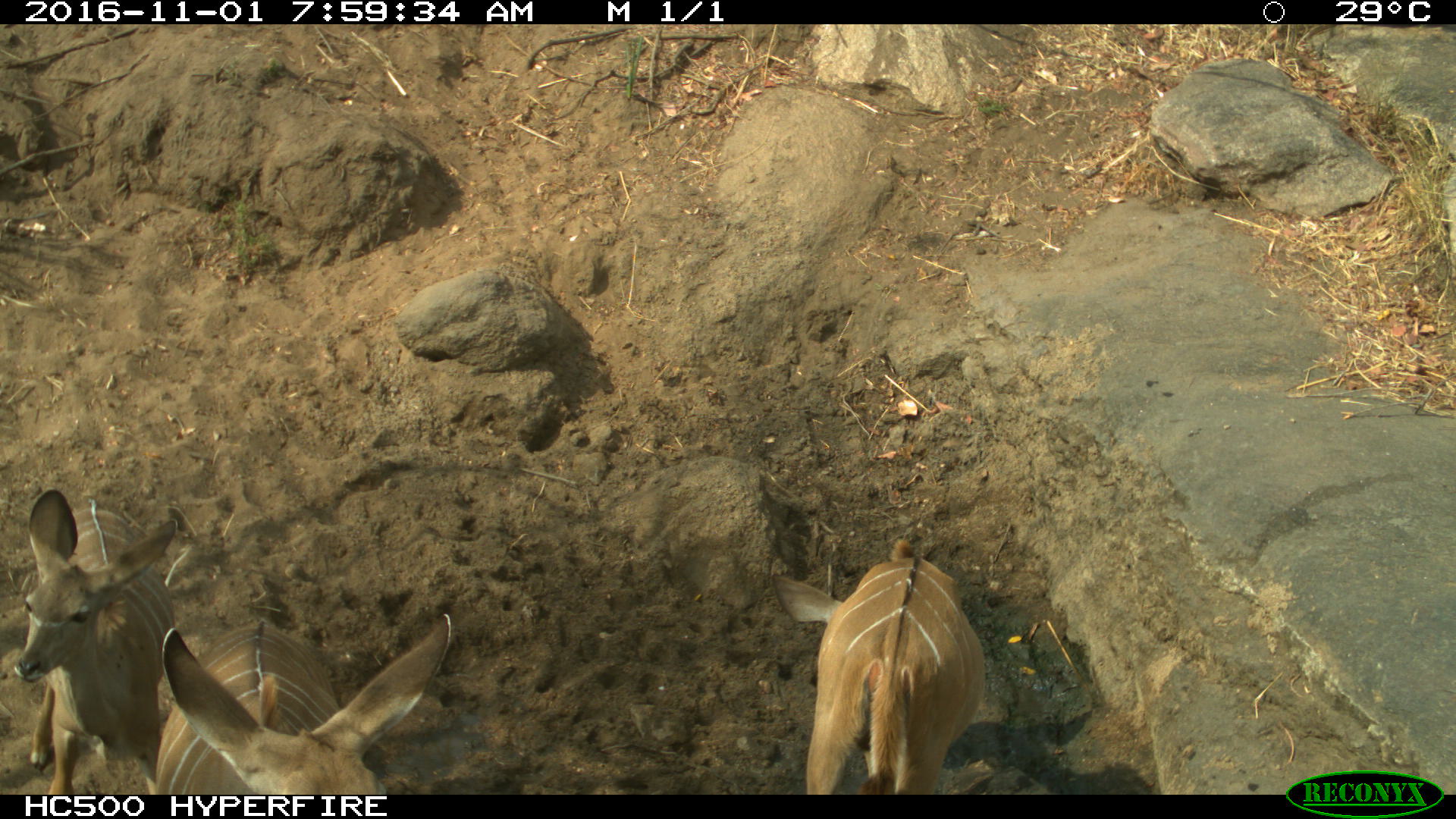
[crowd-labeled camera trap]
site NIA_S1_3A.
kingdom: Animalia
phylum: Chordata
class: Mammalia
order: Artiodactyla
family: Bovidae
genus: Tragelaphus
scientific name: Tragelaphus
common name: kudu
Kudu (Tragelaphus), count 3. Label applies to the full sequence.